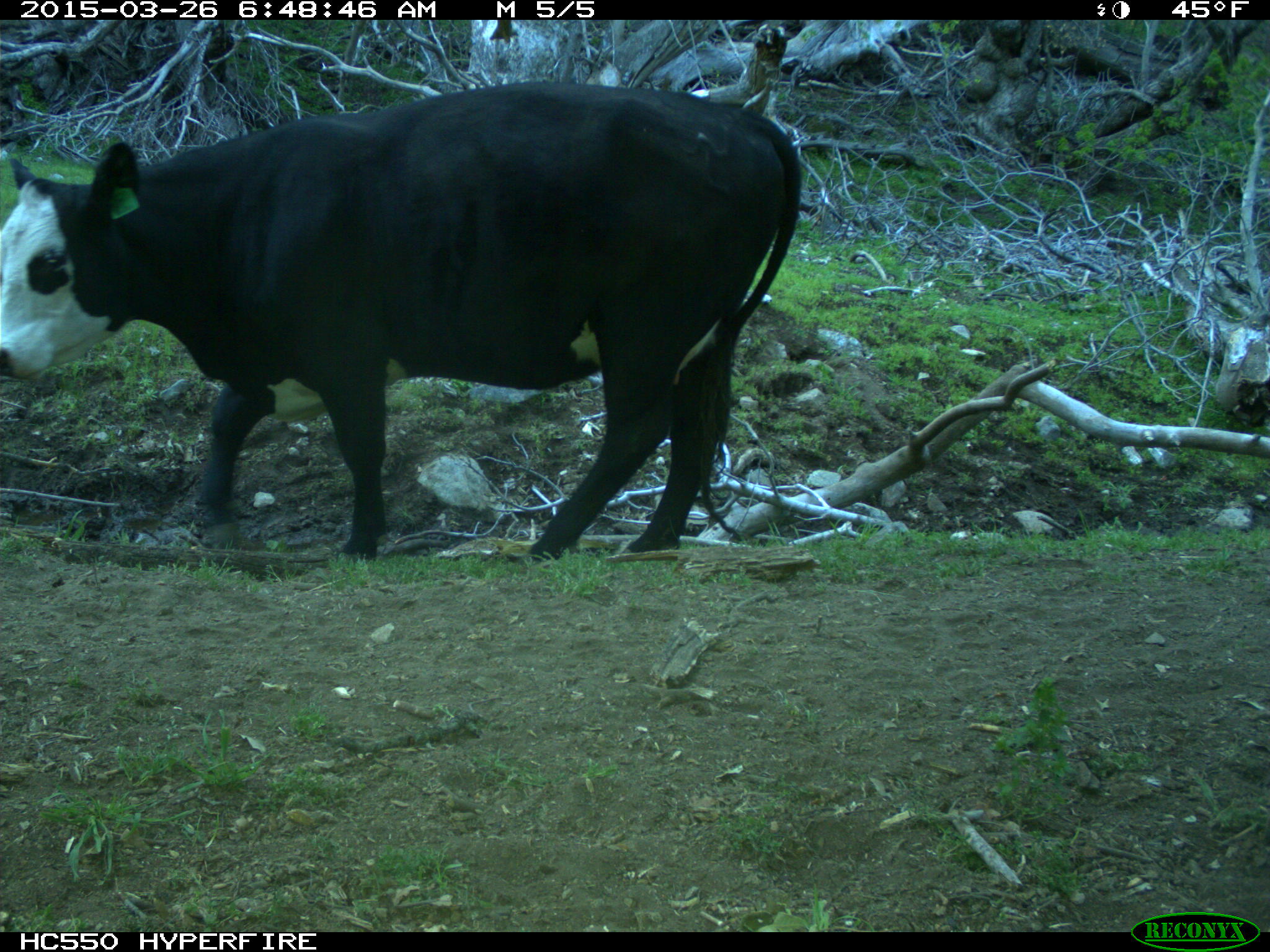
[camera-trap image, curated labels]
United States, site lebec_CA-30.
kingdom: Animalia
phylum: Chordata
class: Mammalia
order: Artiodactyla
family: Bovidae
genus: Bos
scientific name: Bos taurus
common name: domestic cow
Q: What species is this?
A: Bos taurus (domestic cow).